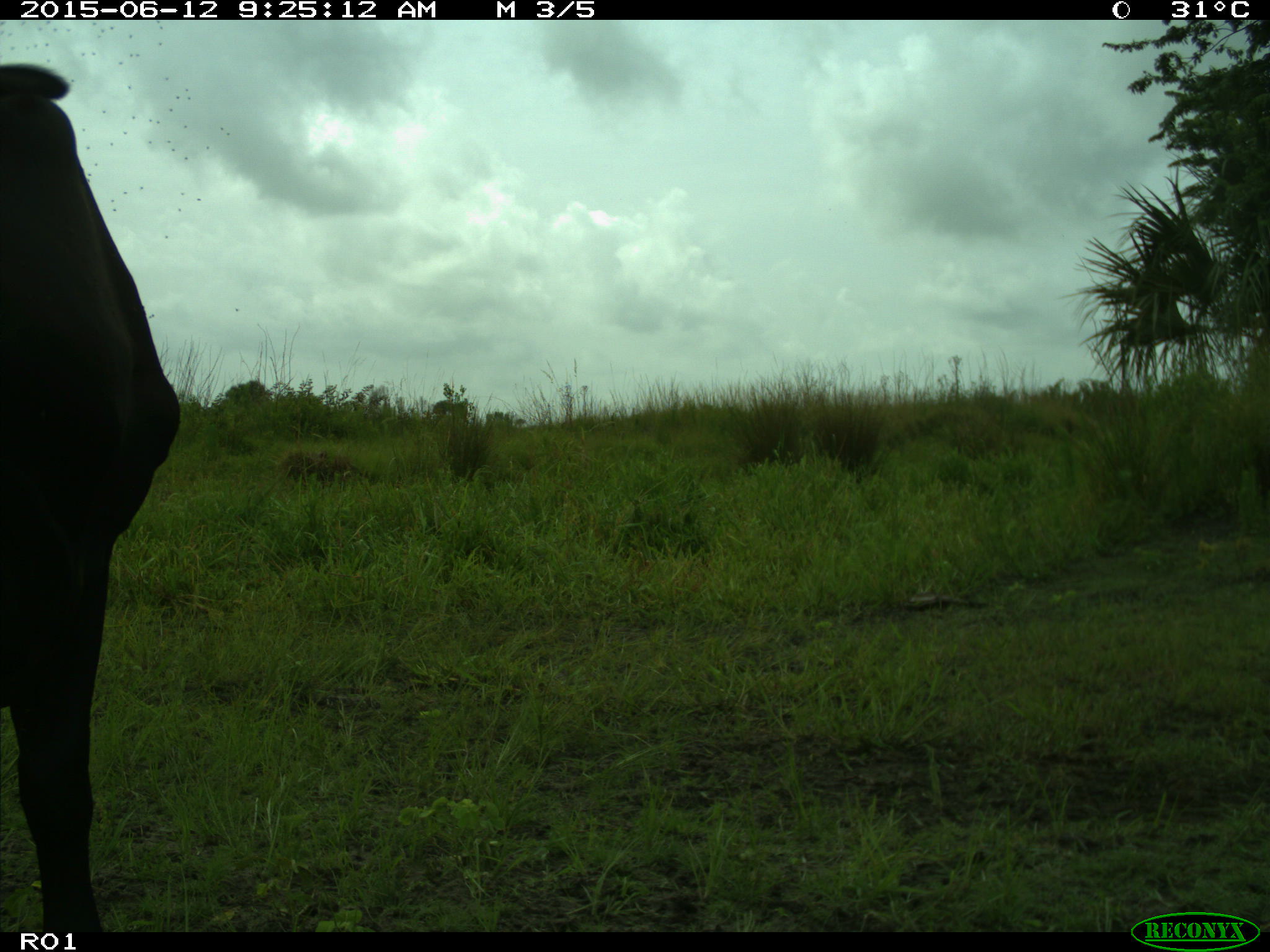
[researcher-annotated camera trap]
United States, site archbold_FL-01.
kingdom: Animalia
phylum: Chordata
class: Mammalia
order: Artiodactyla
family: Bovidae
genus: Bos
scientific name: Bos taurus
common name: domestic cow